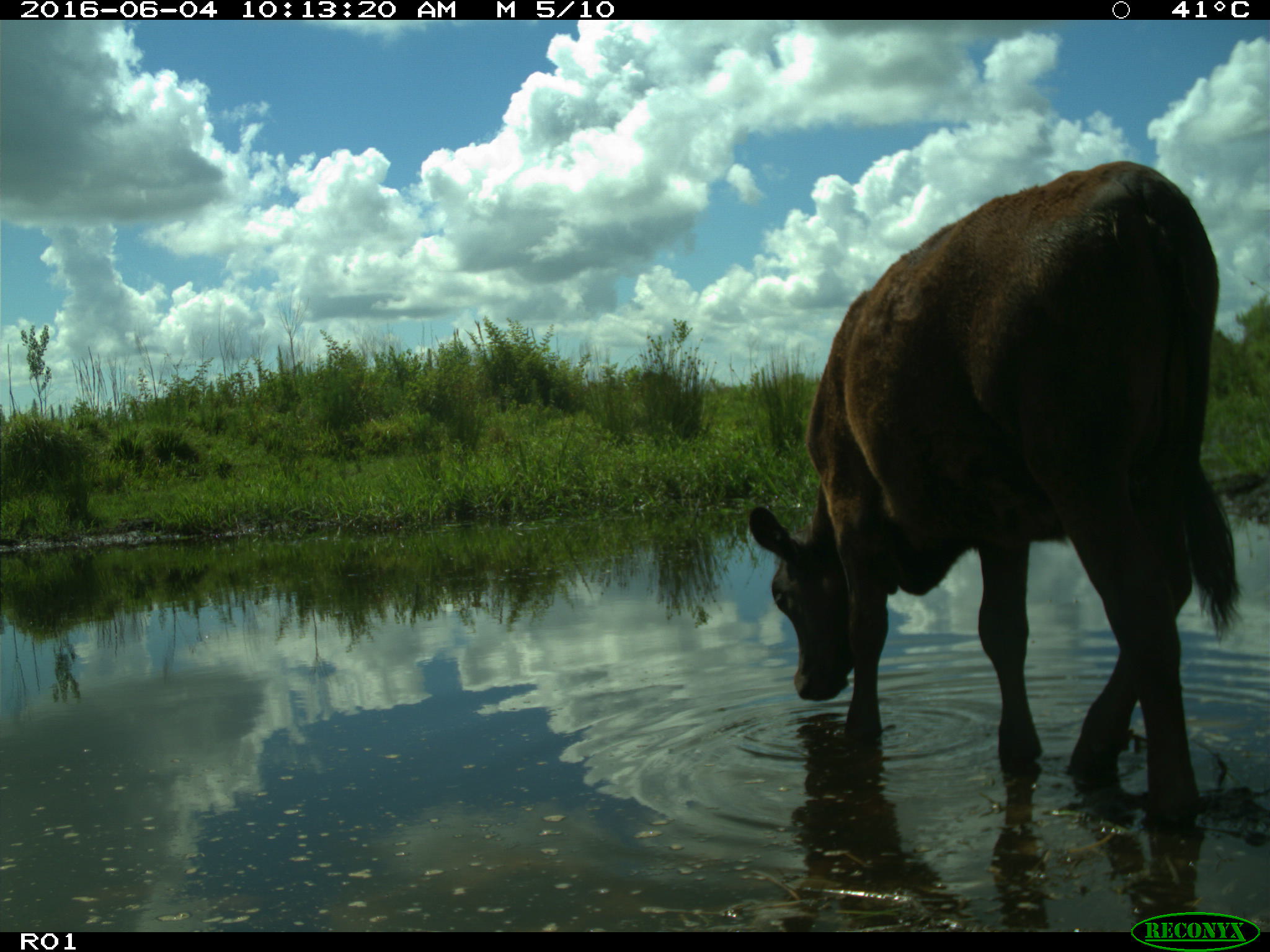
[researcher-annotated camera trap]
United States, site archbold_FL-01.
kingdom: Animalia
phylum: Chordata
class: Mammalia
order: Artiodactyla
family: Bovidae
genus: Bos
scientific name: Bos taurus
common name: domestic cow